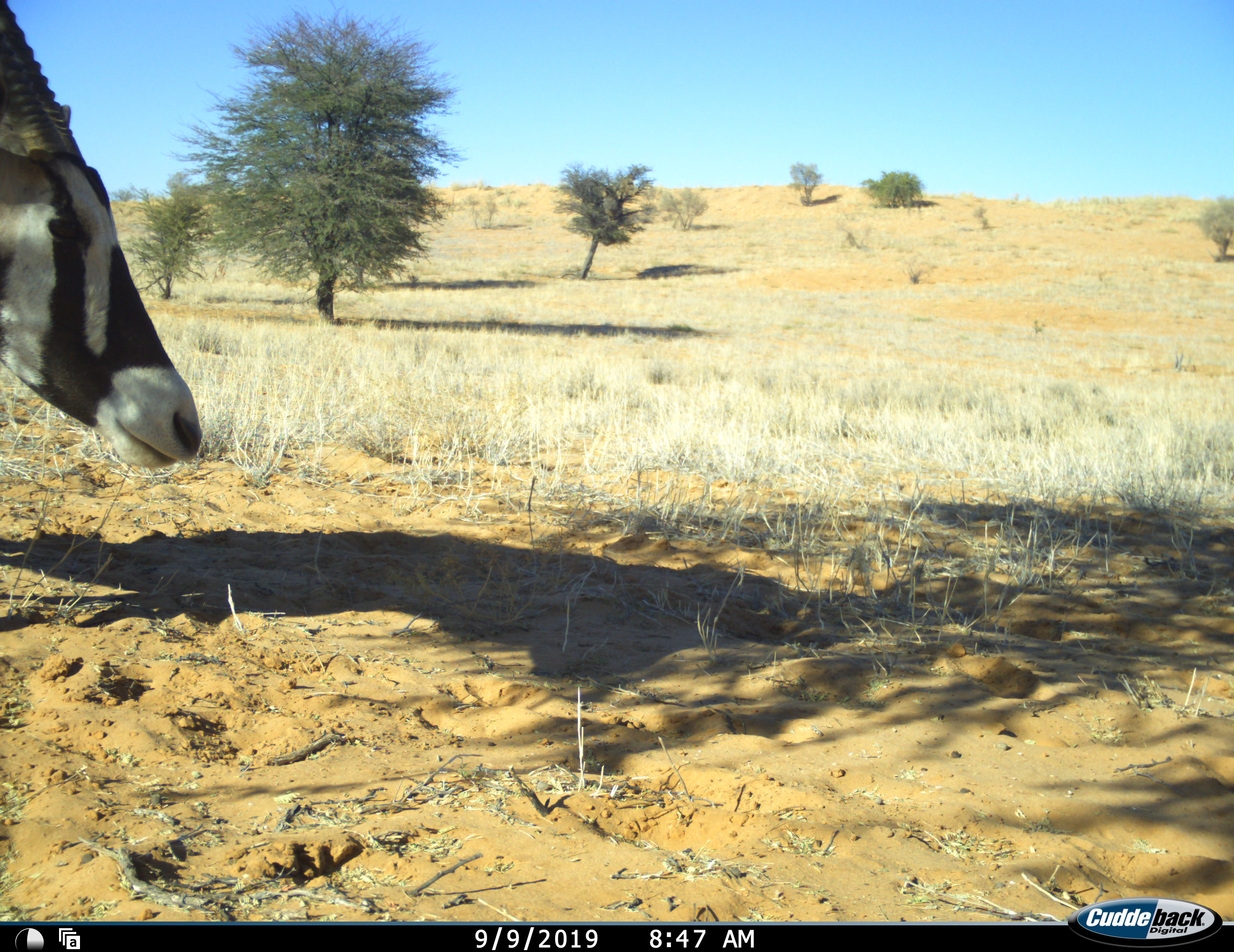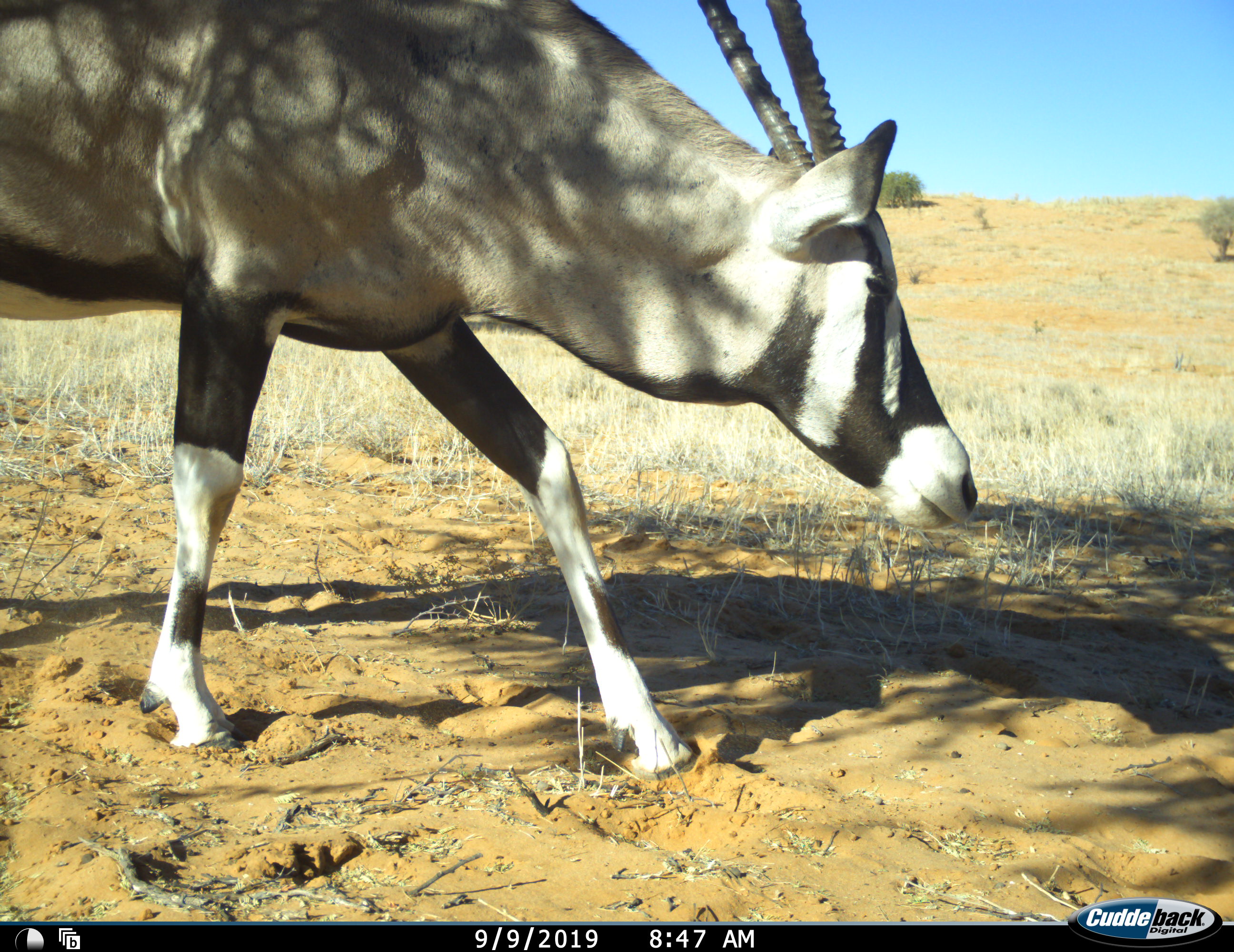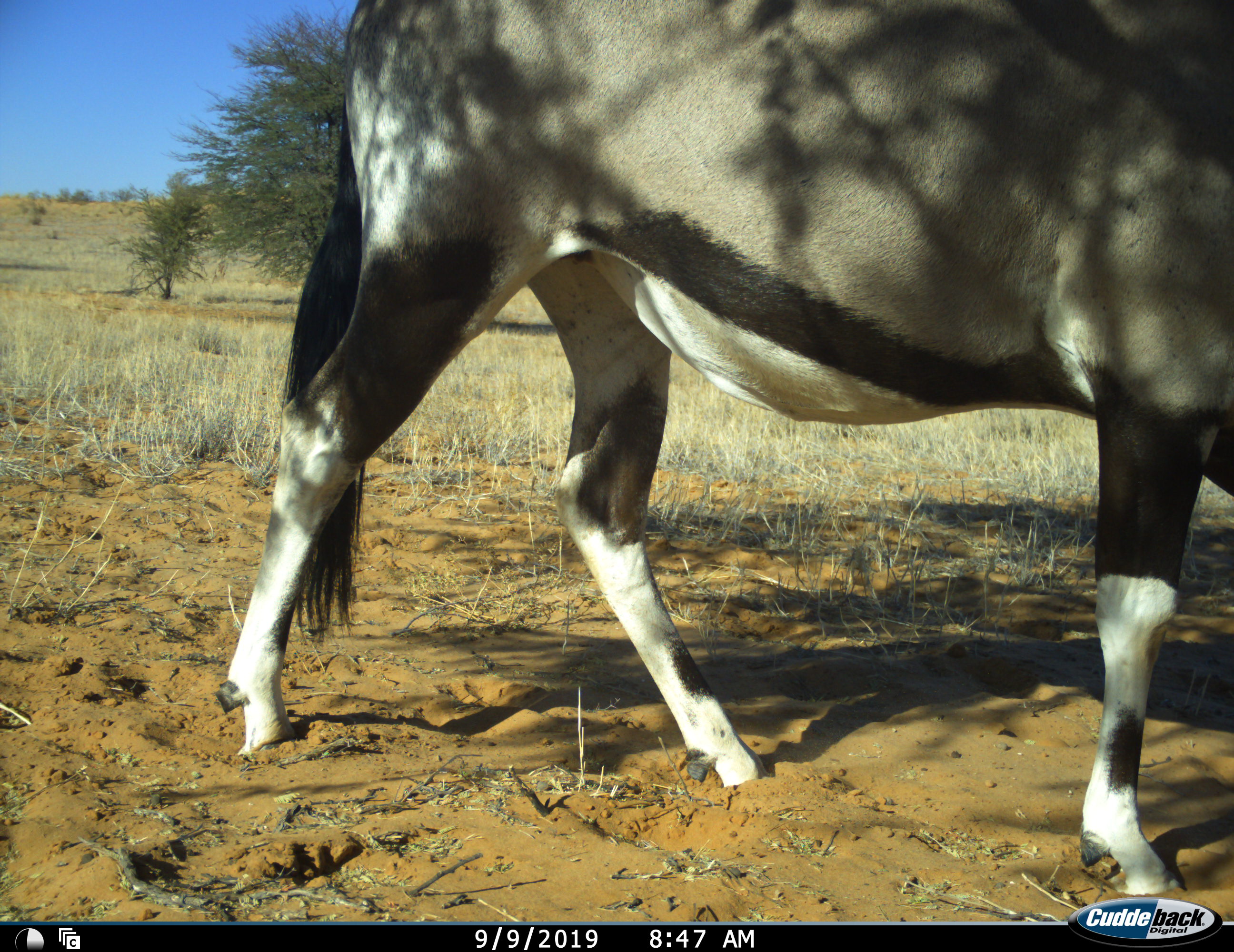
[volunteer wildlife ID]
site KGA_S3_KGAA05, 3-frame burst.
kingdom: Animalia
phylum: Chordata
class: Mammalia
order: Artiodactyla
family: Bovidae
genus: Oryx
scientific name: Oryx gazella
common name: gemsbok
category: oryx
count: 1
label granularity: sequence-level